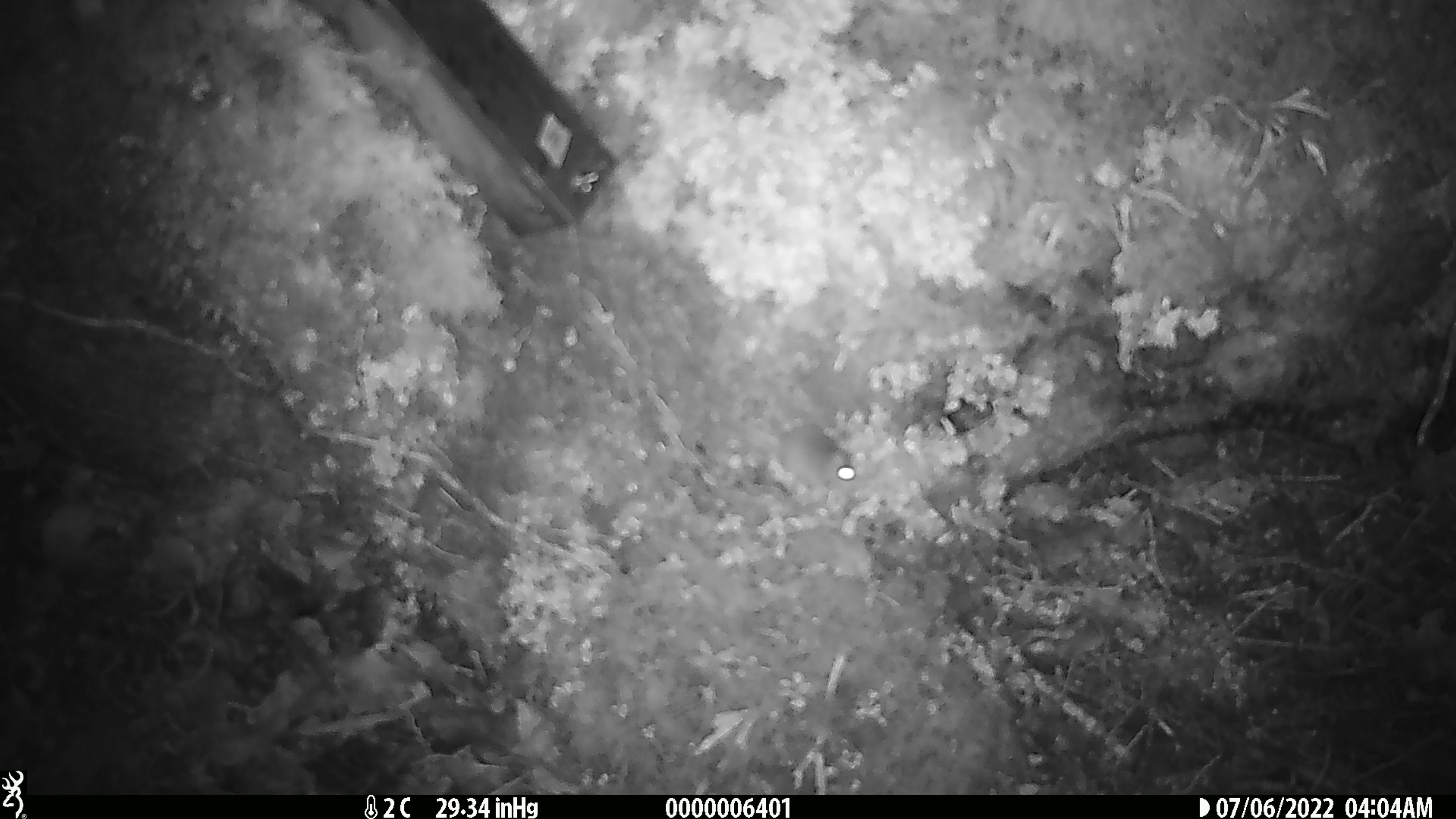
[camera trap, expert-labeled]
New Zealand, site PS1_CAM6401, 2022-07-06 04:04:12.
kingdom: Animalia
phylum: Chordata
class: Mammalia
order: Rodentia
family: Muridae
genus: Mus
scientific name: Mus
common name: mouse